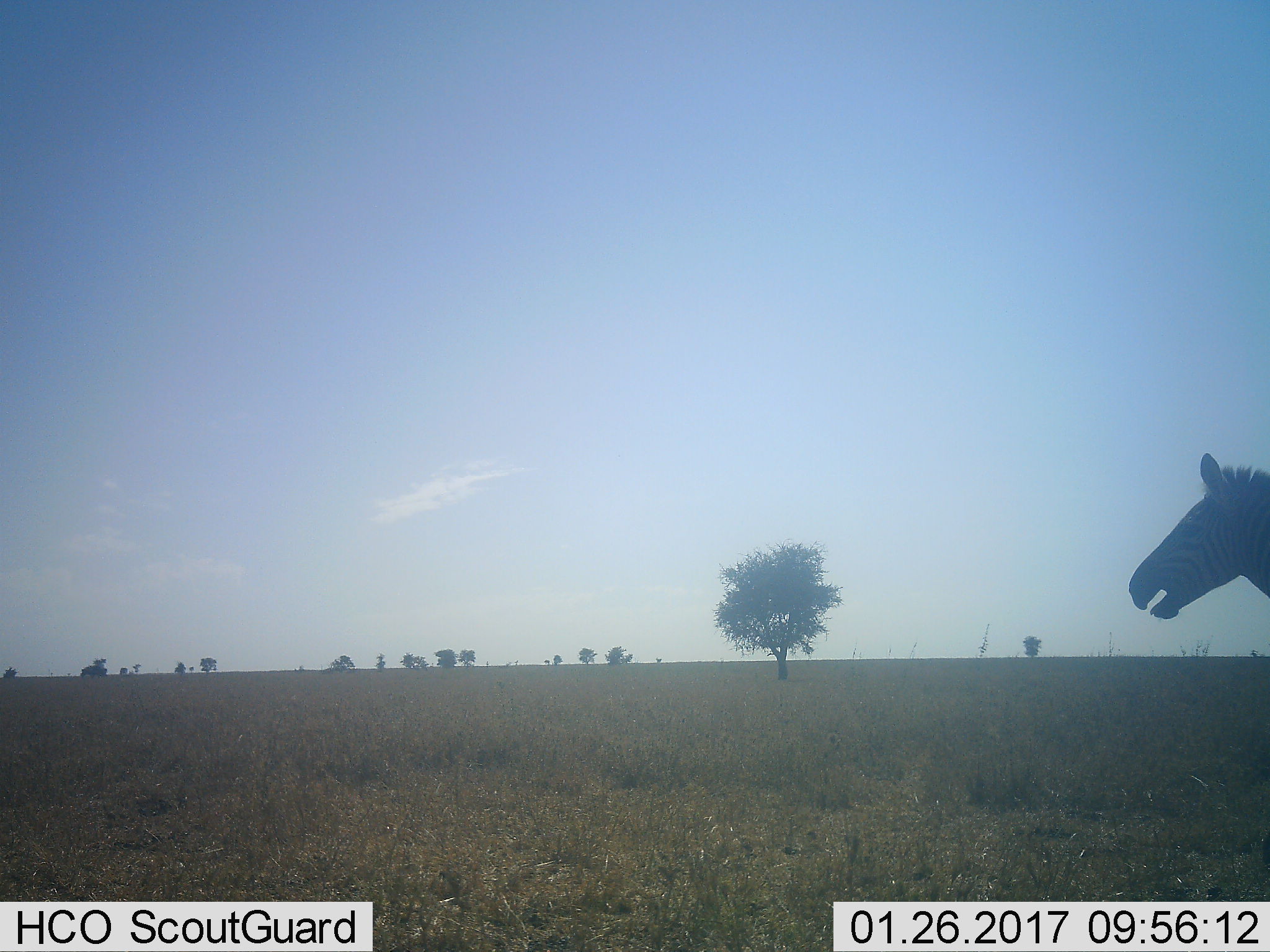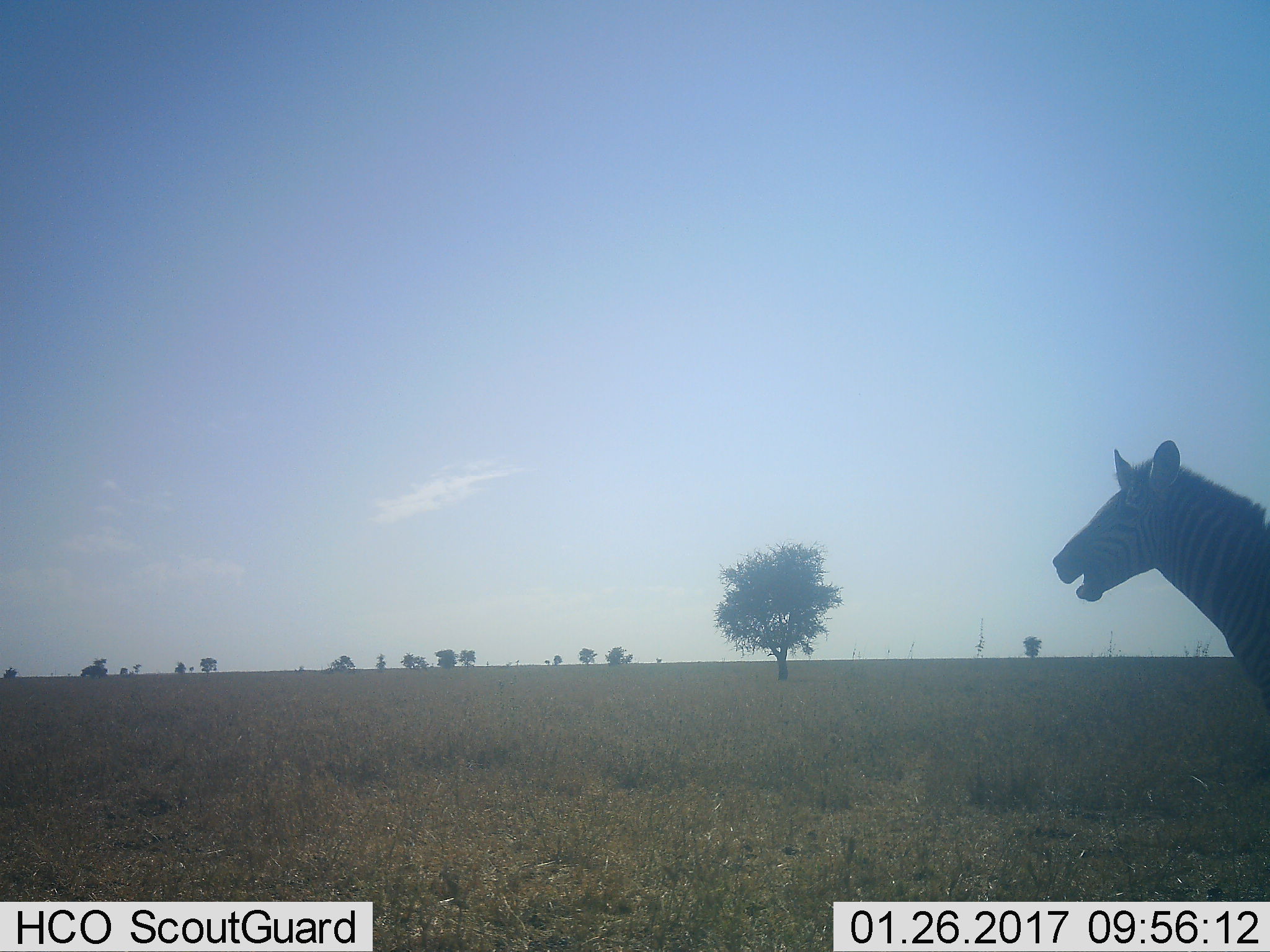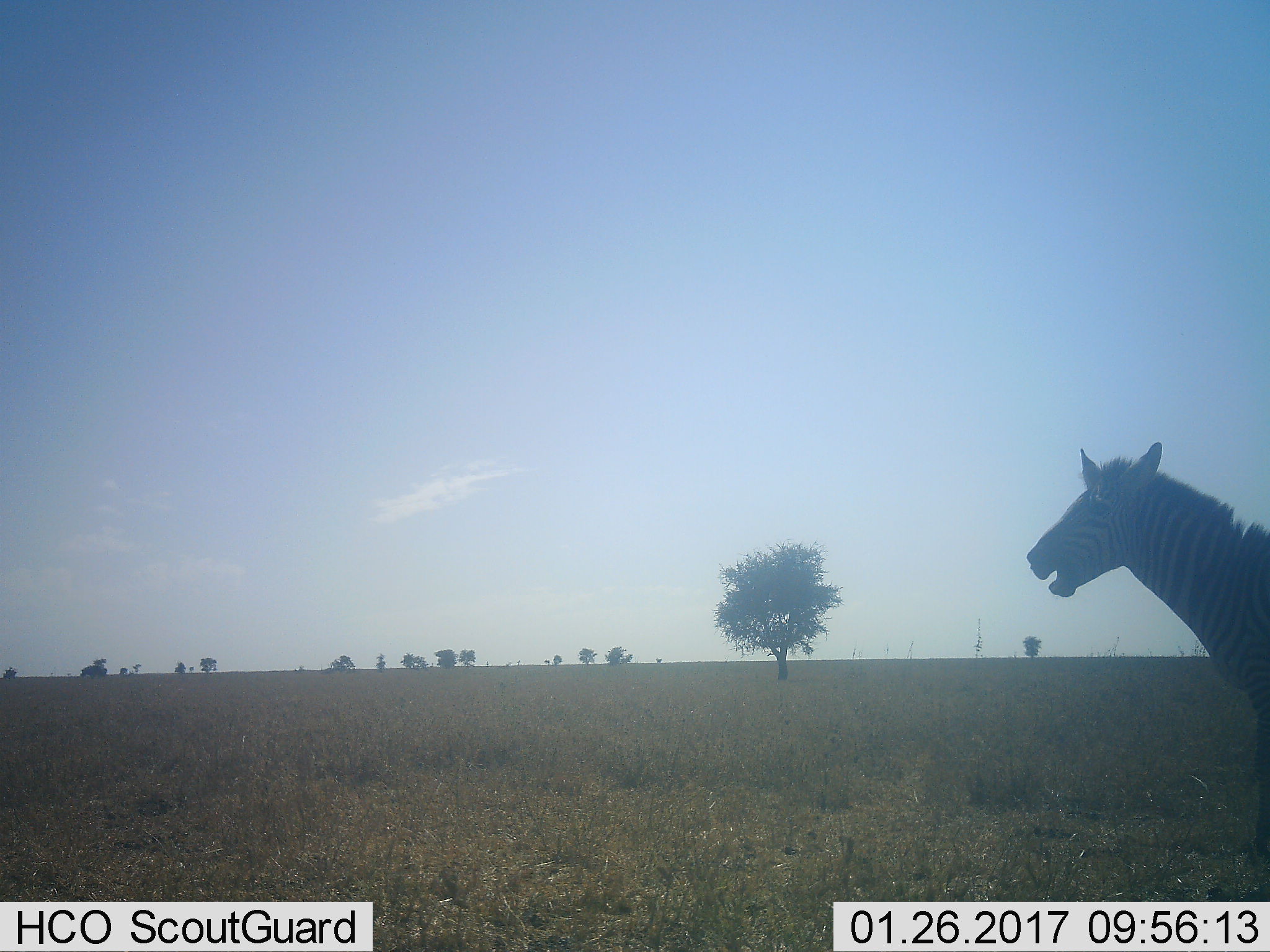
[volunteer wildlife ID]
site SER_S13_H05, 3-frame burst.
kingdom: Animalia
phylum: Chordata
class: Mammalia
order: Perissodactyla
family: Equidae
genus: Equus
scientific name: Equus quagga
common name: plains zebra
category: zebraplains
Zebraplains (plains zebra) (Equus quagga), count 1. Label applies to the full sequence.